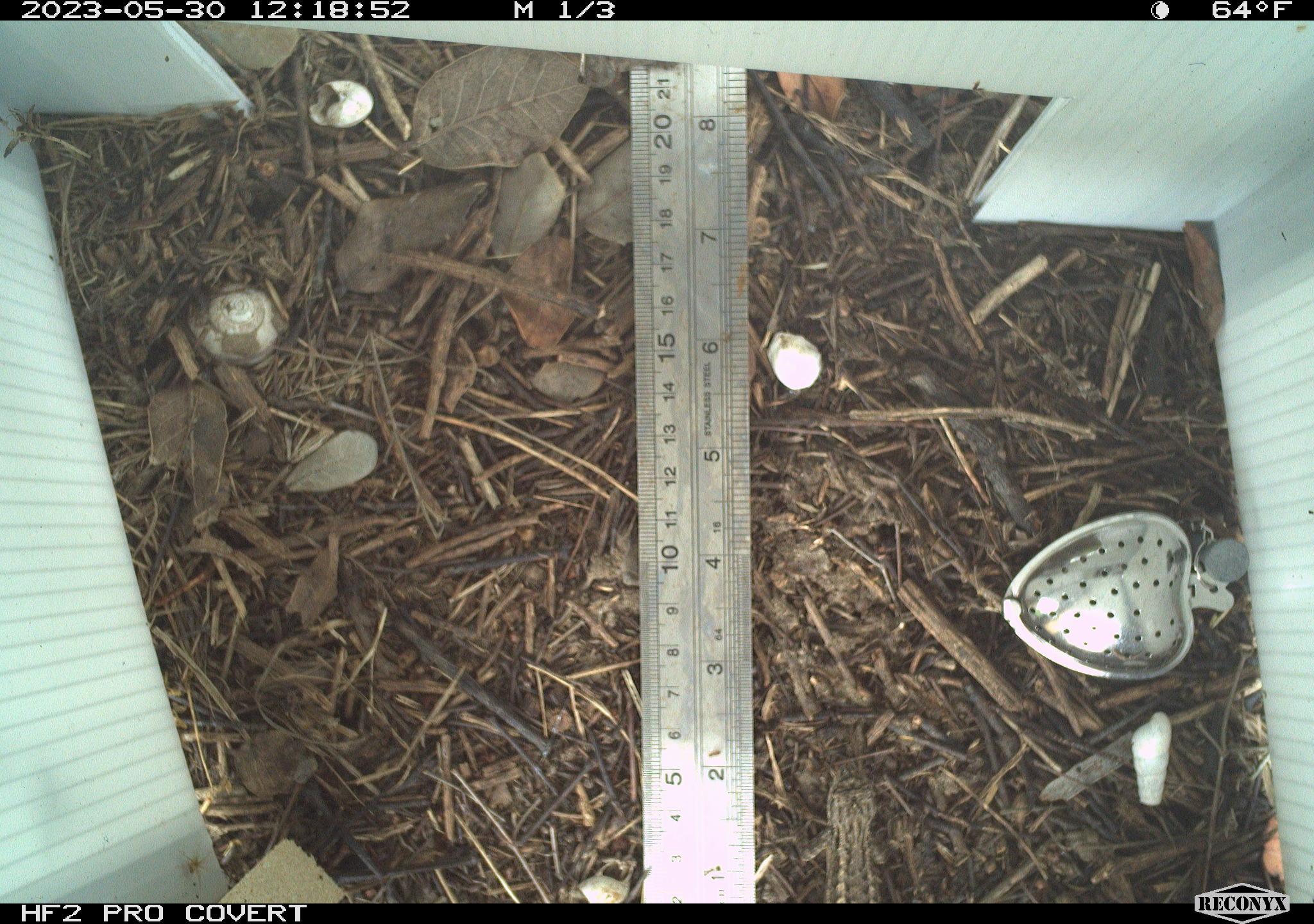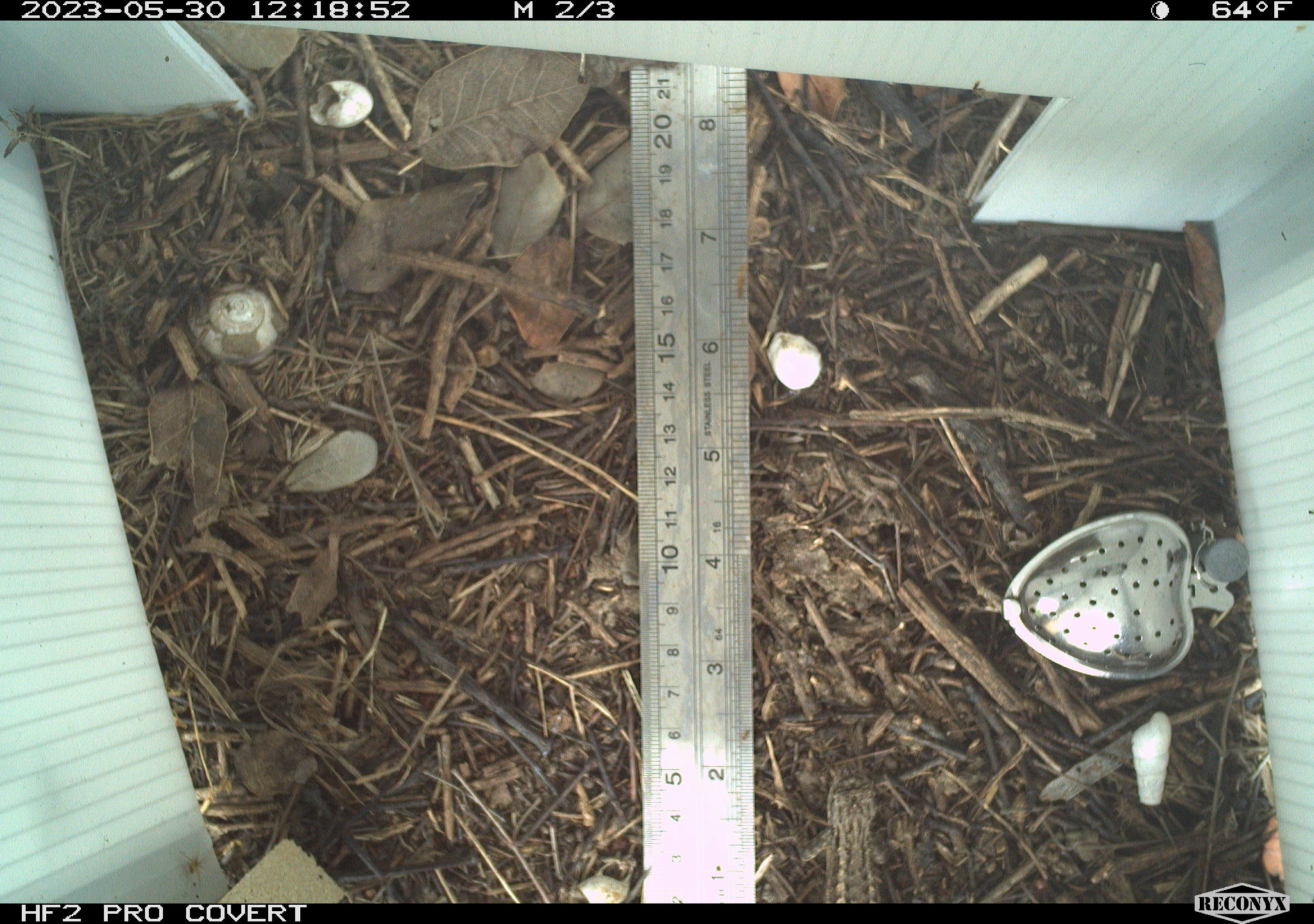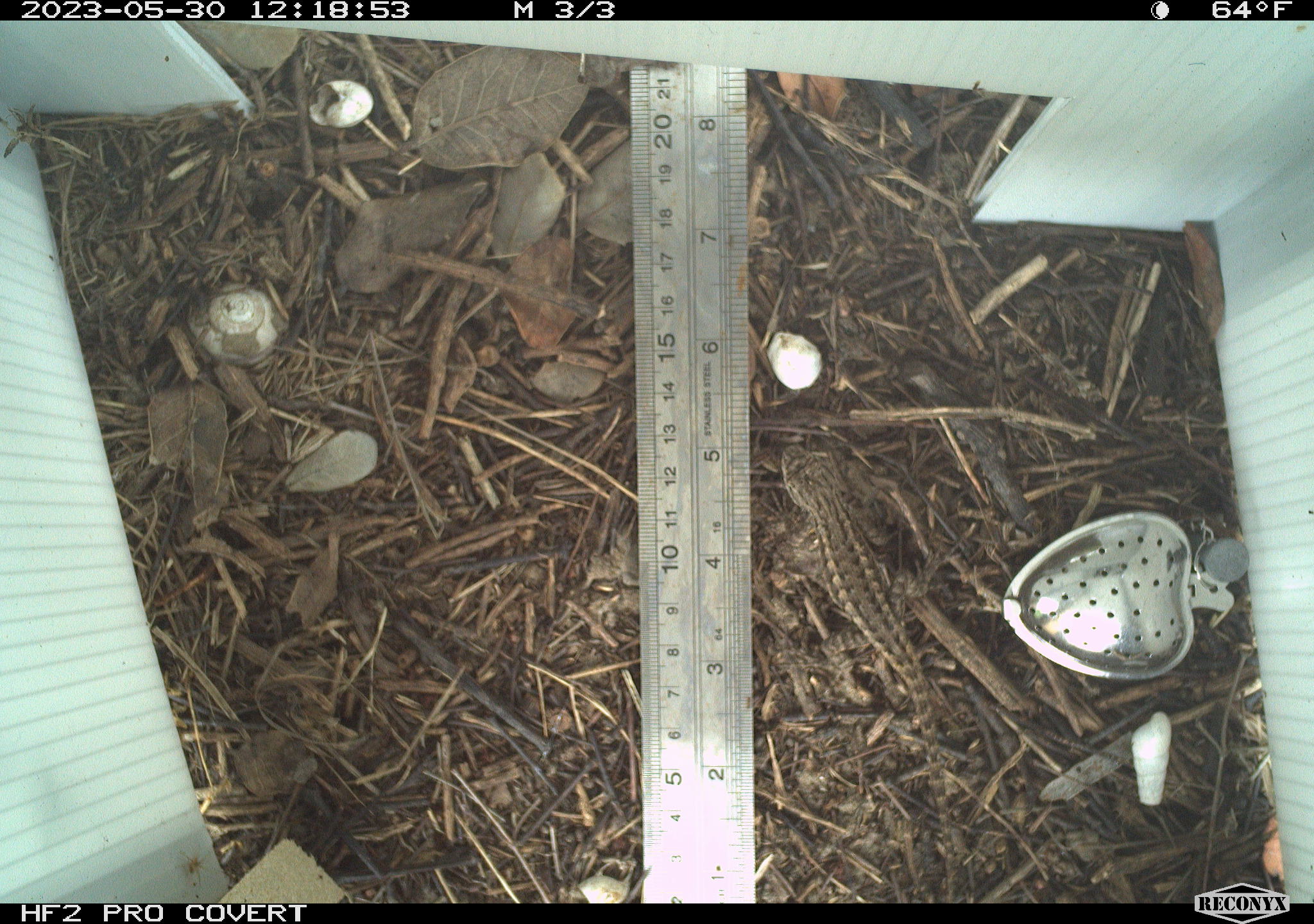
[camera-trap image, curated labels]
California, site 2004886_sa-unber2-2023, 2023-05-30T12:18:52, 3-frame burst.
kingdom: Animalia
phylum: Chordata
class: Reptilia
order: Squamata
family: Phrynosomatidae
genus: Sceloporus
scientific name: Sceloporus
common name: spiny lizards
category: sceloporus species